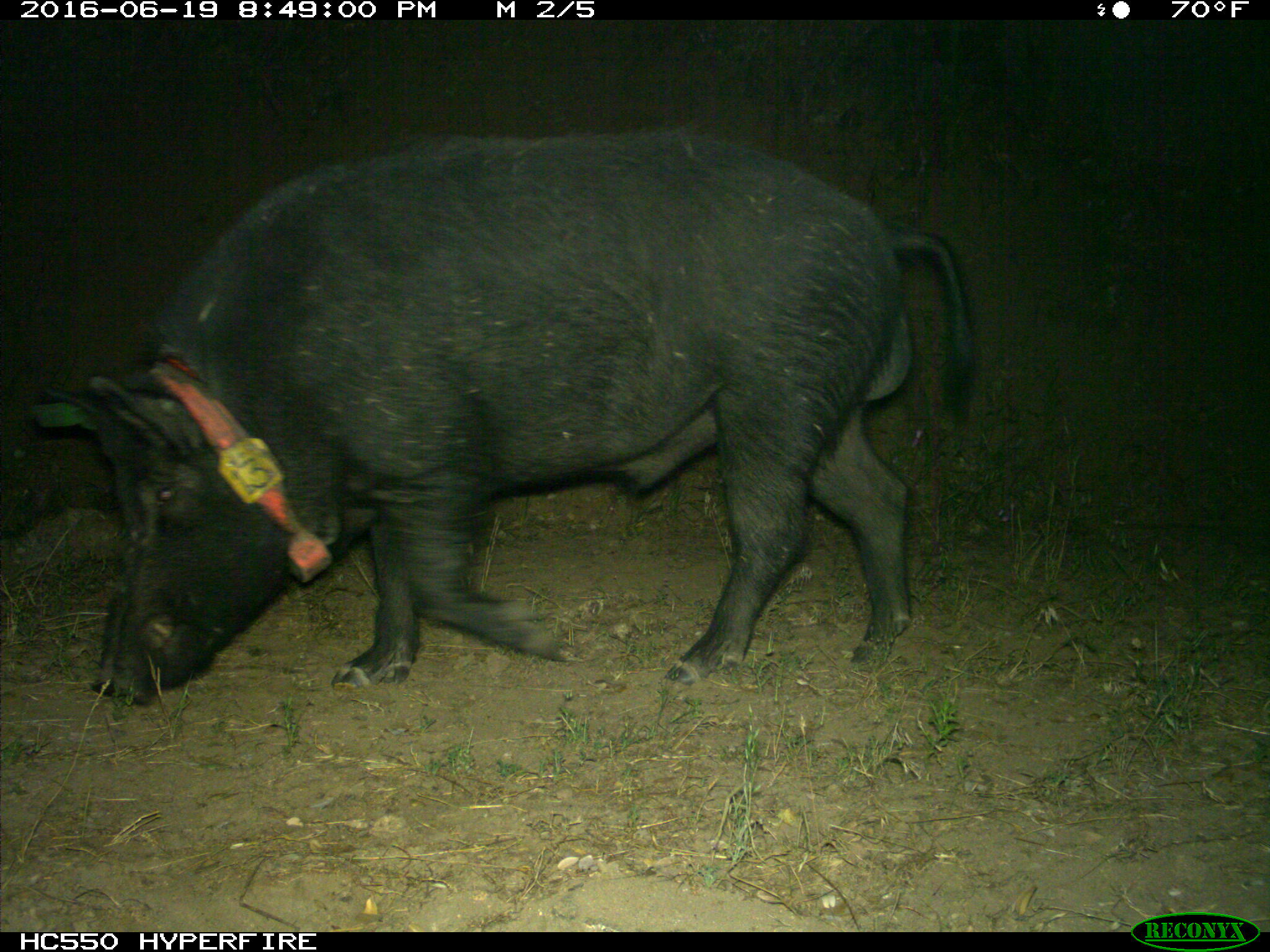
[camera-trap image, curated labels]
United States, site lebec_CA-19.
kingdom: Animalia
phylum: Chordata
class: Mammalia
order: Artiodactyla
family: Suidae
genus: Sus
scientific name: Sus scrofa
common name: wild boar